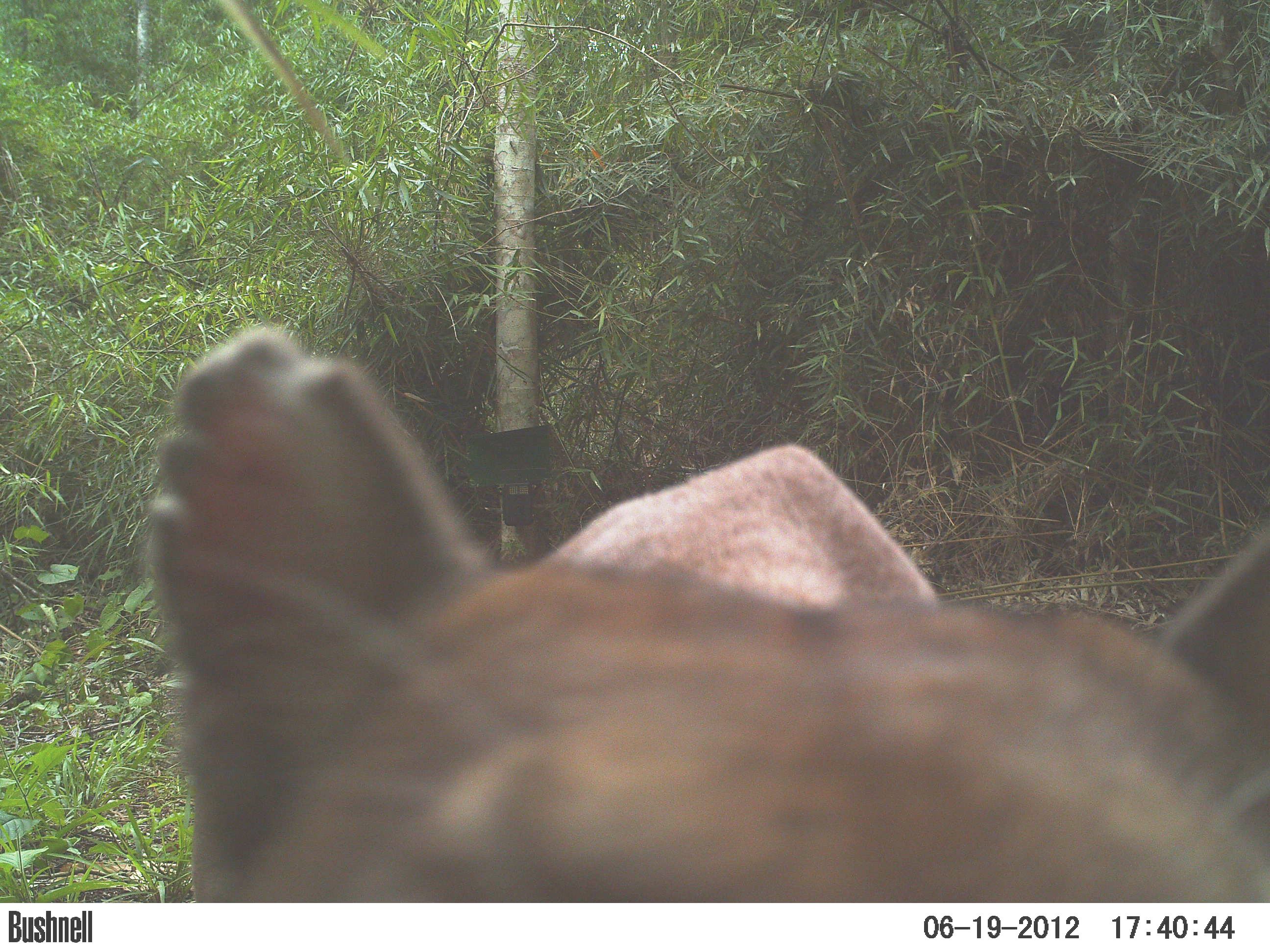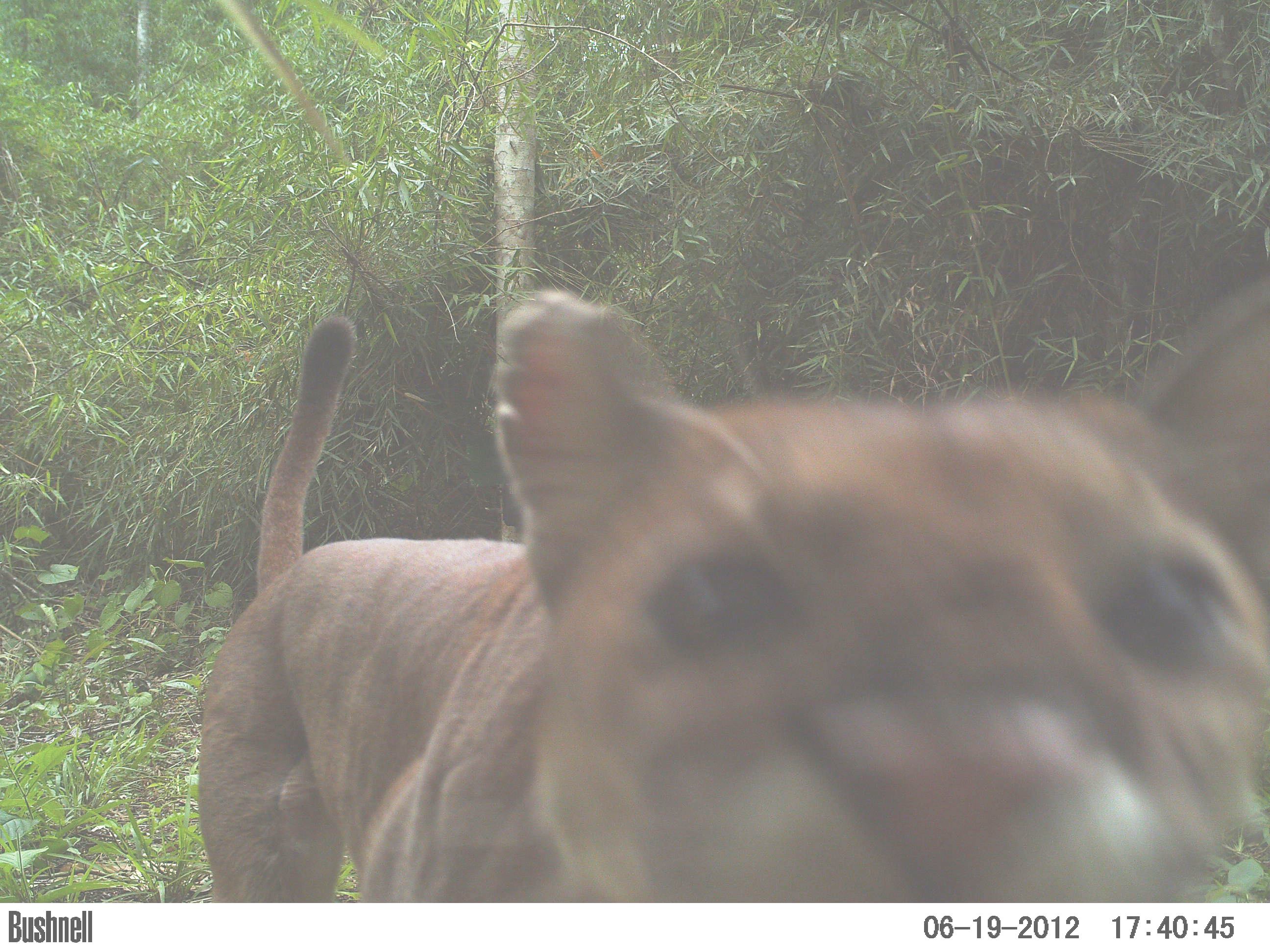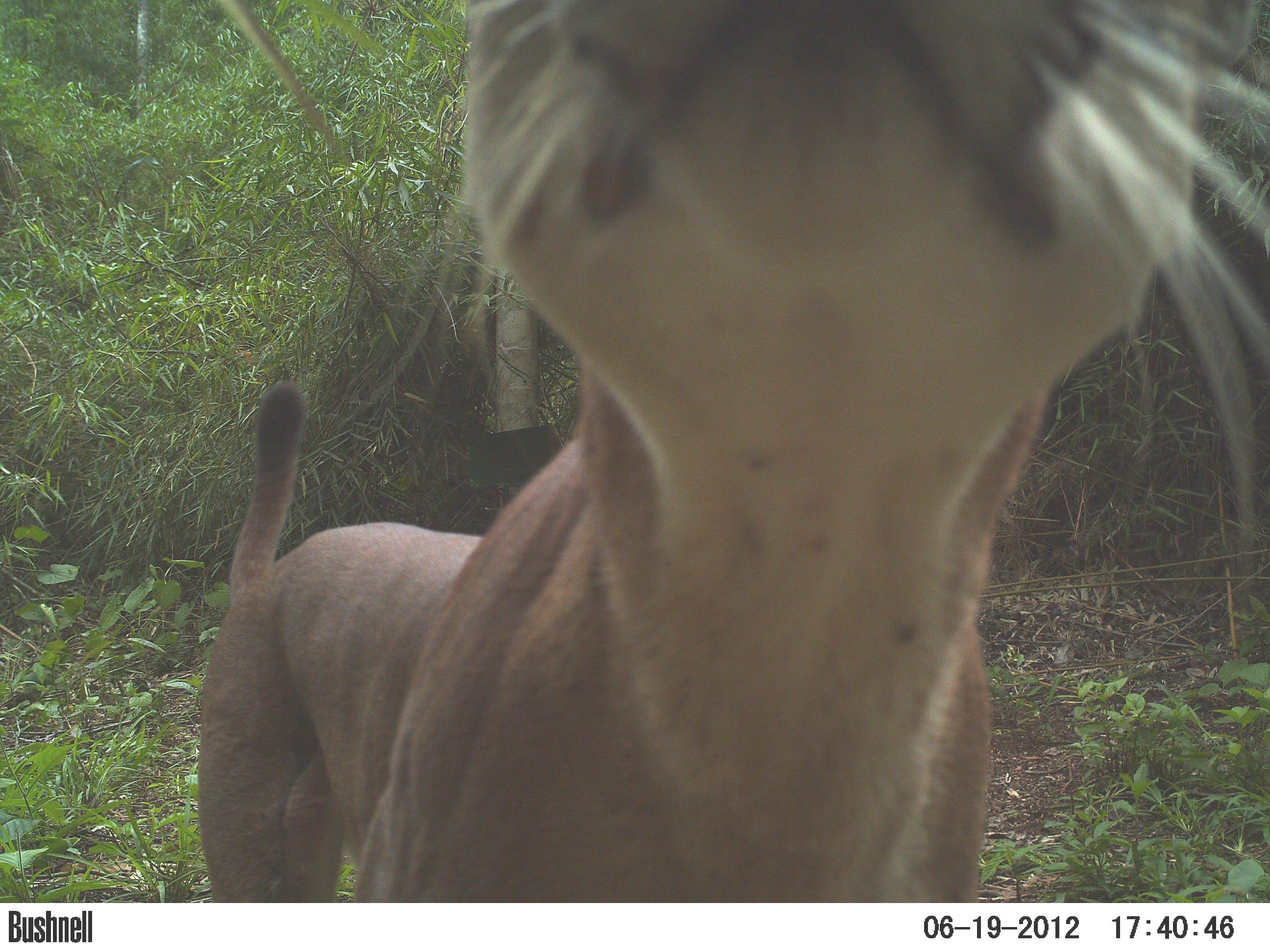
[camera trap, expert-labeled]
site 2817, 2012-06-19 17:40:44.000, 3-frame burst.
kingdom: Animalia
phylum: Chordata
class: Mammalia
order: Carnivora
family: Felidae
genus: Puma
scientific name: Puma concolor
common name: mountain lion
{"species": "Puma concolor (mountain lion)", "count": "1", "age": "adult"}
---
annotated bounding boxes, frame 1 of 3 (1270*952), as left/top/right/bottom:
puma concolor: 136/324/1270/902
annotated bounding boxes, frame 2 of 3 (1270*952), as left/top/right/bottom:
puma concolor: 196/271/1270/901